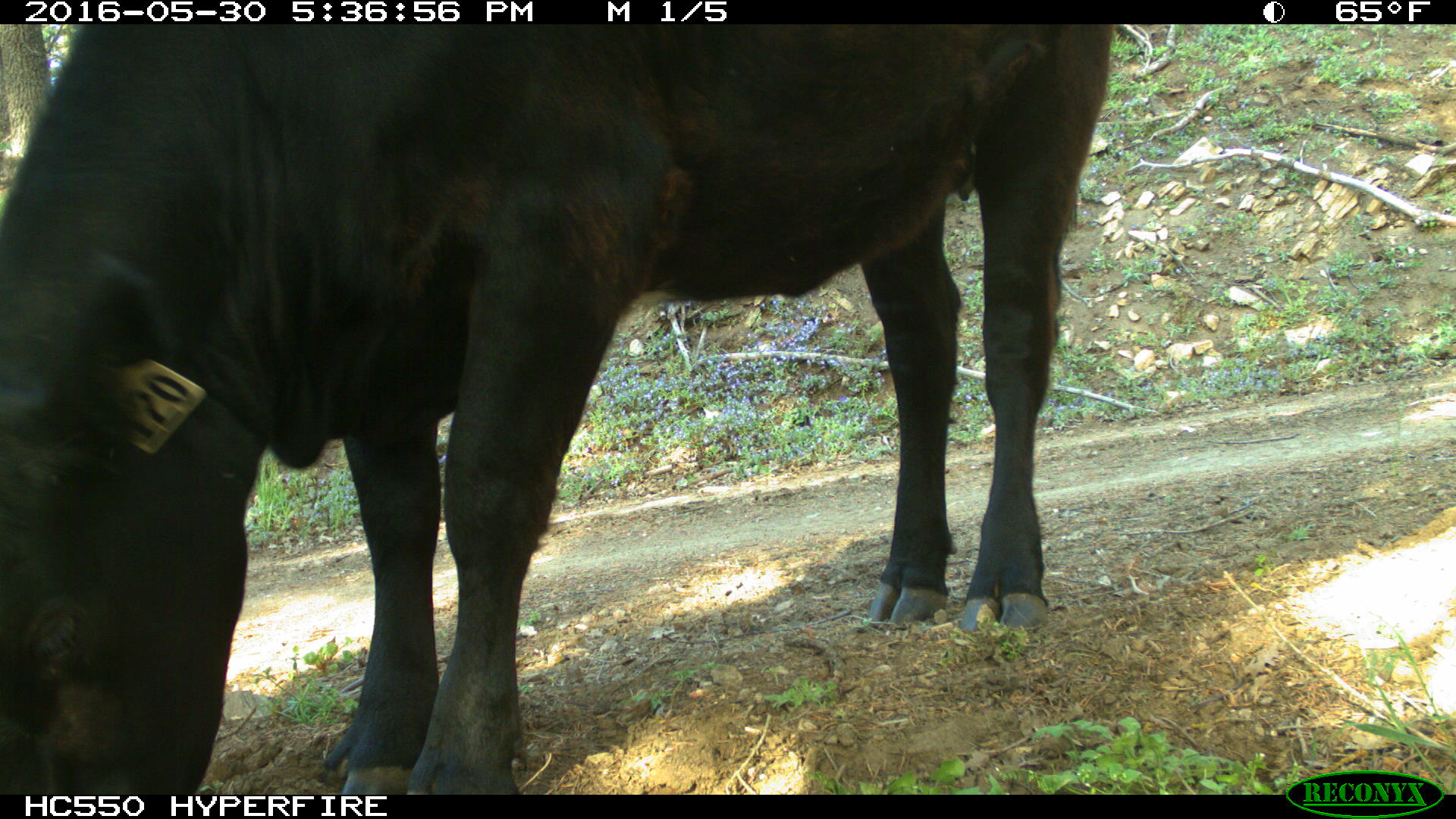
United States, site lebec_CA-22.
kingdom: Animalia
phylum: Chordata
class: Mammalia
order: Artiodactyla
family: Bovidae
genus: Bos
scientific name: Bos taurus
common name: domestic cow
Bos taurus (domestic cow).